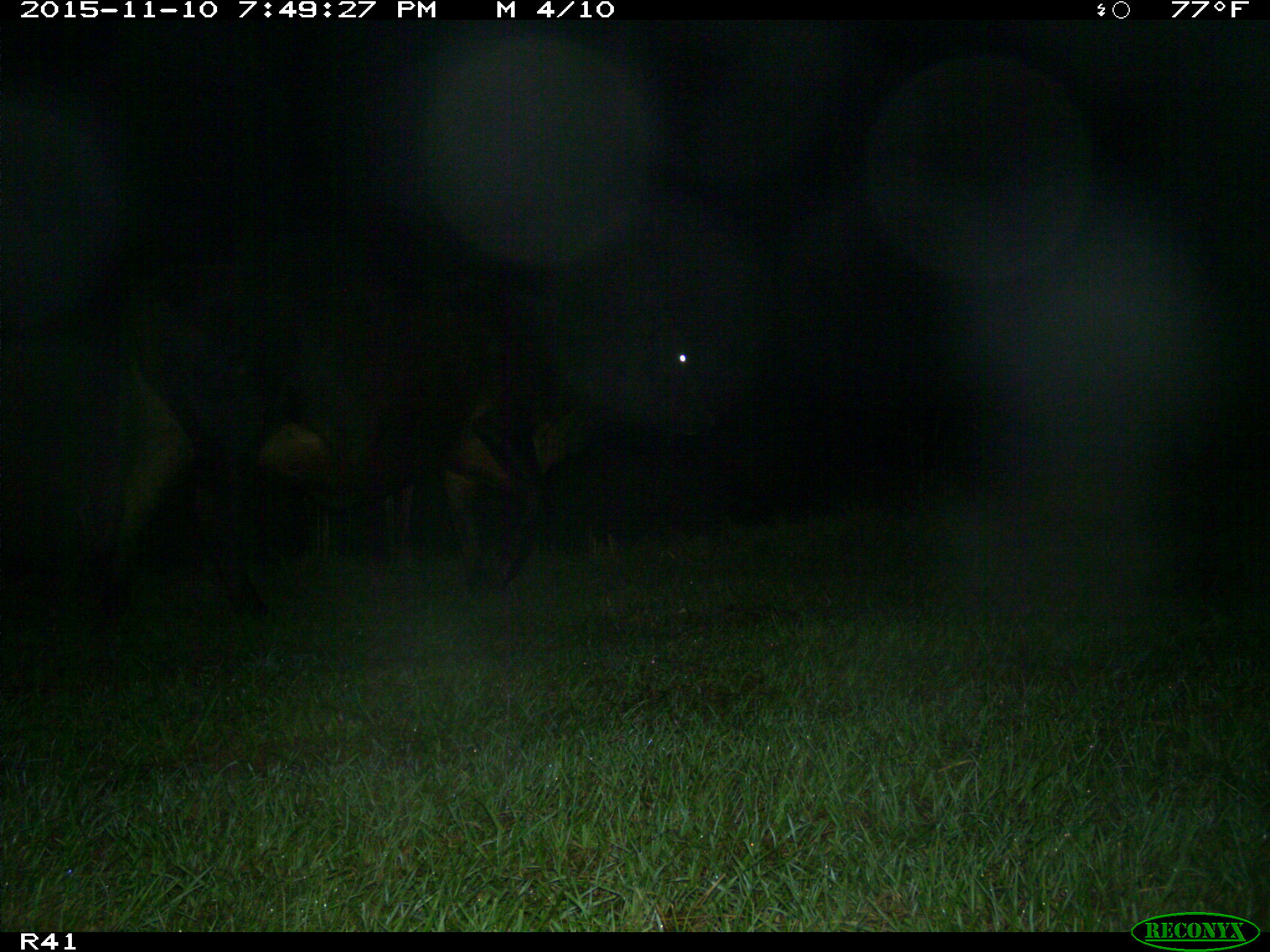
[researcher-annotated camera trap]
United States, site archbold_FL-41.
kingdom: Animalia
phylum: Chordata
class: Mammalia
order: Artiodactyla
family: Bovidae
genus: Bos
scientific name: Bos taurus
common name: domestic cow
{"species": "Bos taurus (domestic cow)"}